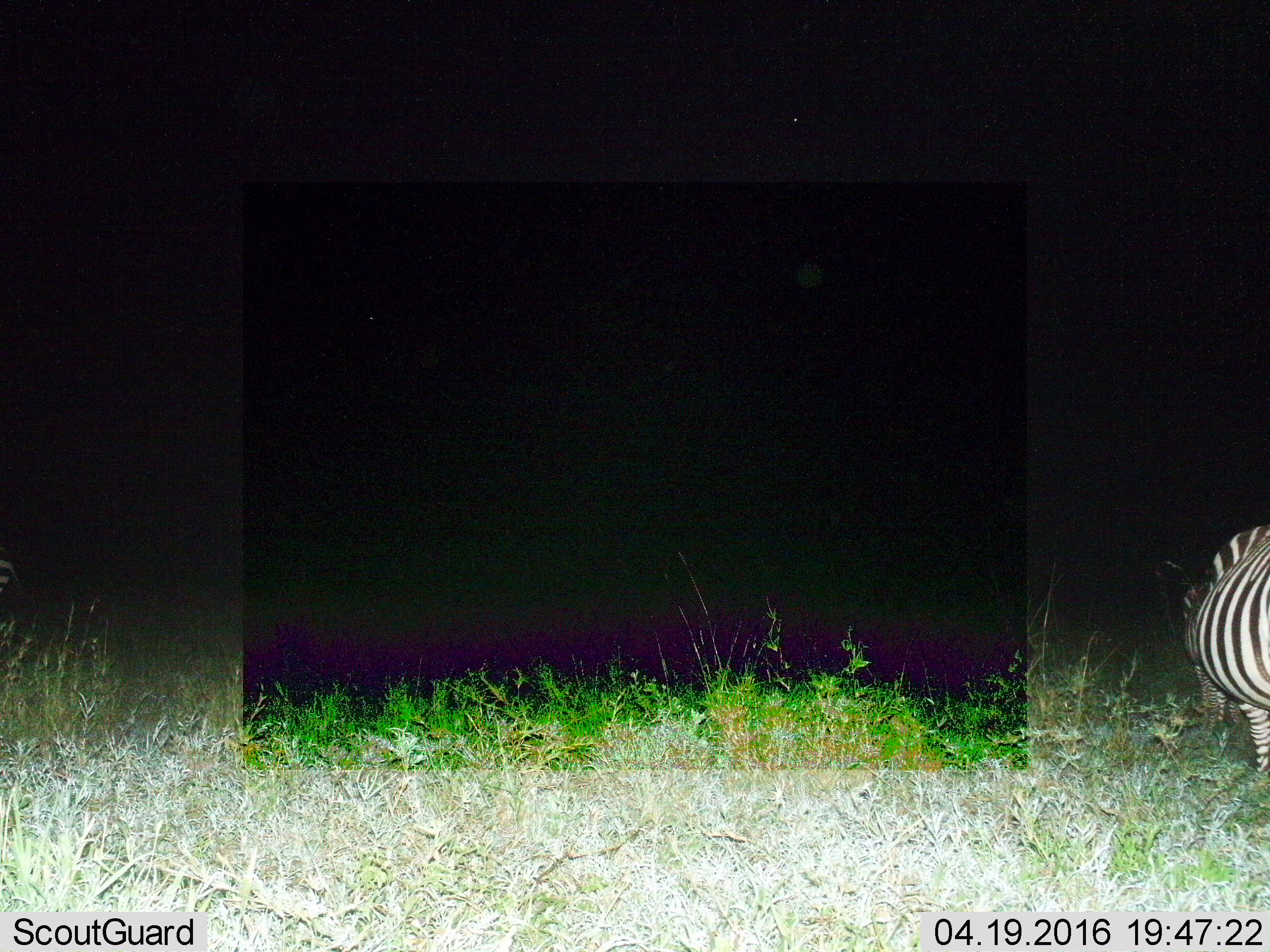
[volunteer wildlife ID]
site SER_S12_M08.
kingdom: Animalia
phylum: Chordata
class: Mammalia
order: Perissodactyla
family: Equidae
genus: Equus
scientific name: Equus quagga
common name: plains zebra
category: zebraplains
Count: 1.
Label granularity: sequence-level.